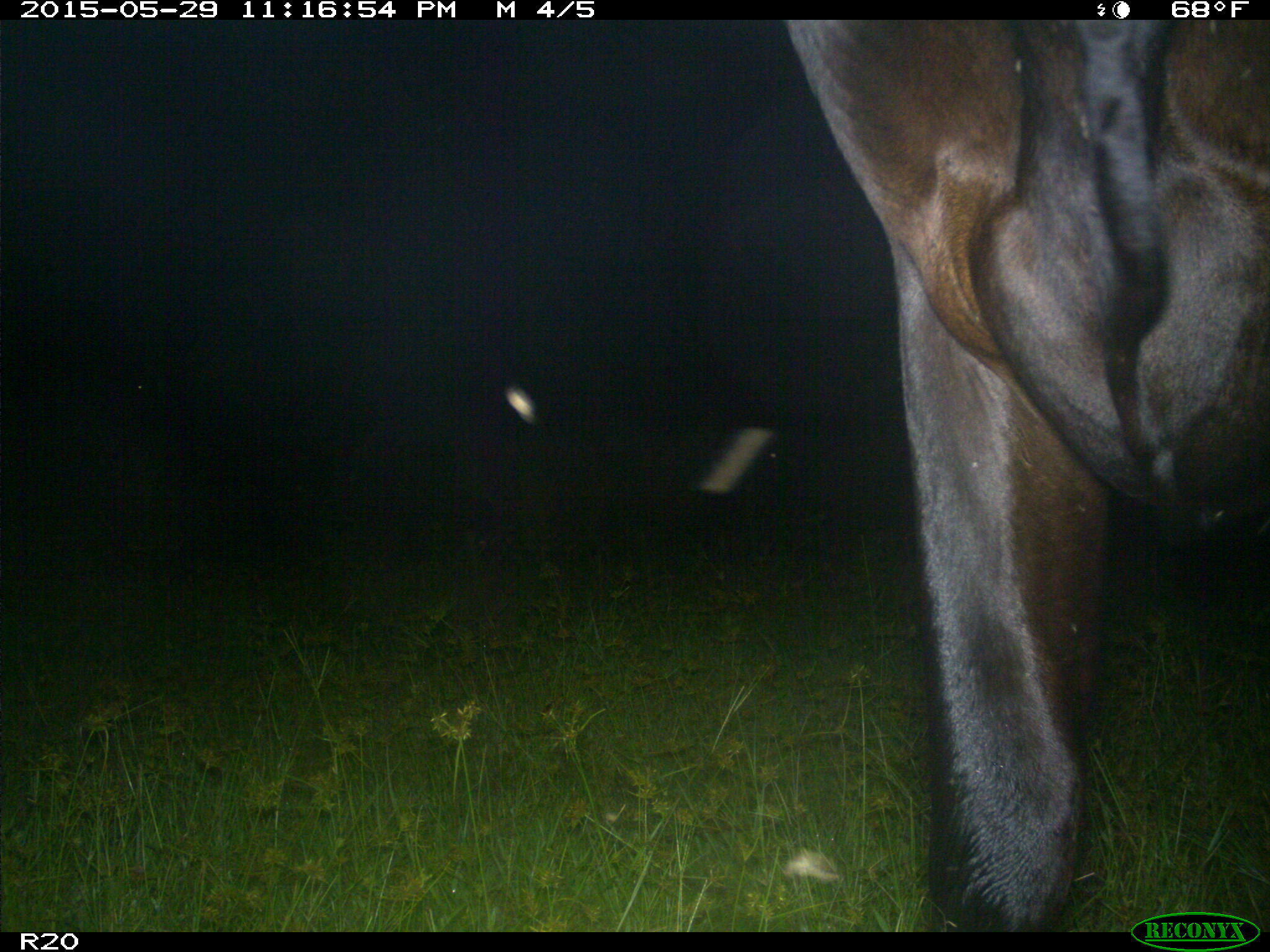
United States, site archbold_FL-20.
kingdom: Animalia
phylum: Chordata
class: Mammalia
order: Artiodactyla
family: Bovidae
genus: Bos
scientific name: Bos taurus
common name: domestic cow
Bos taurus (domestic cow).